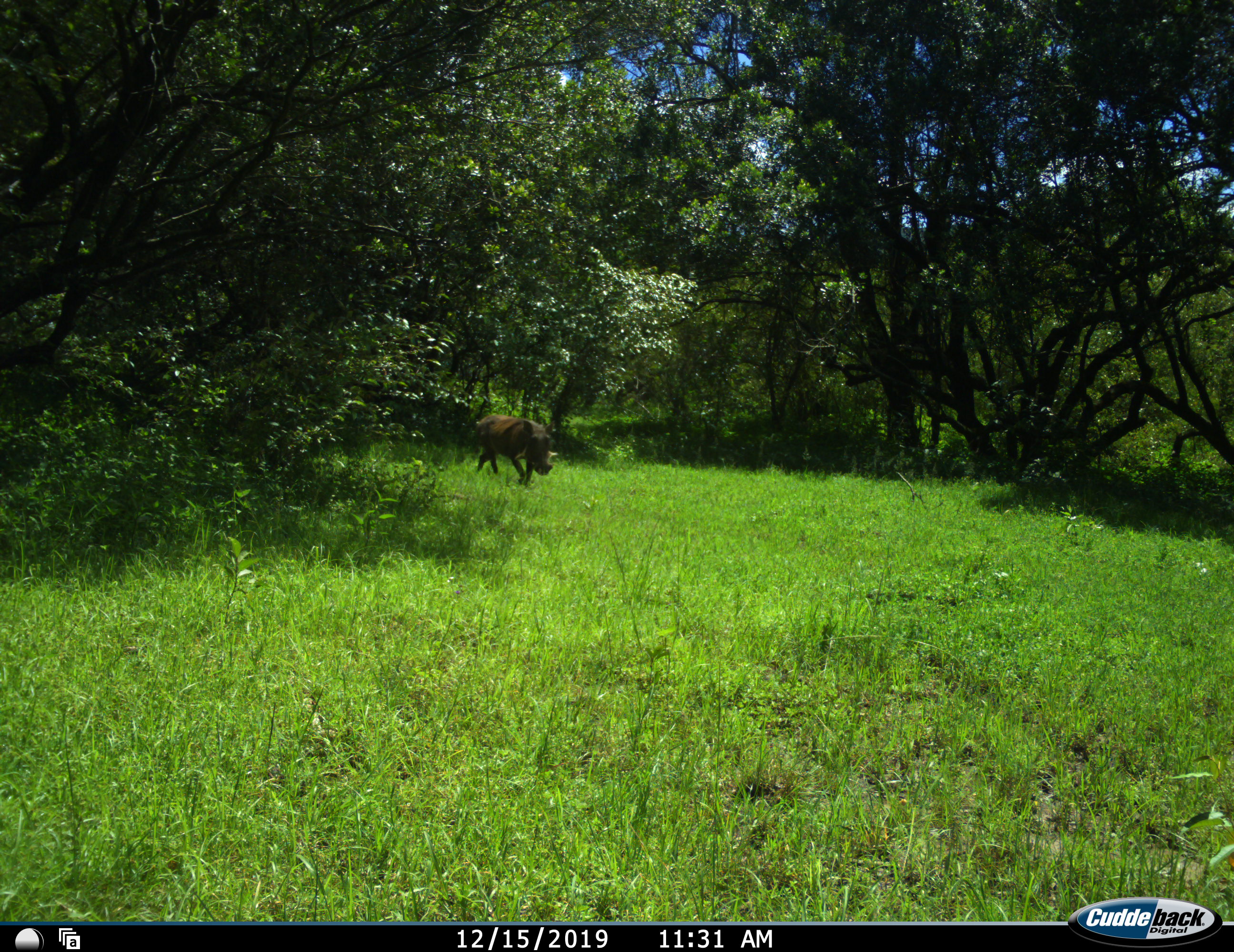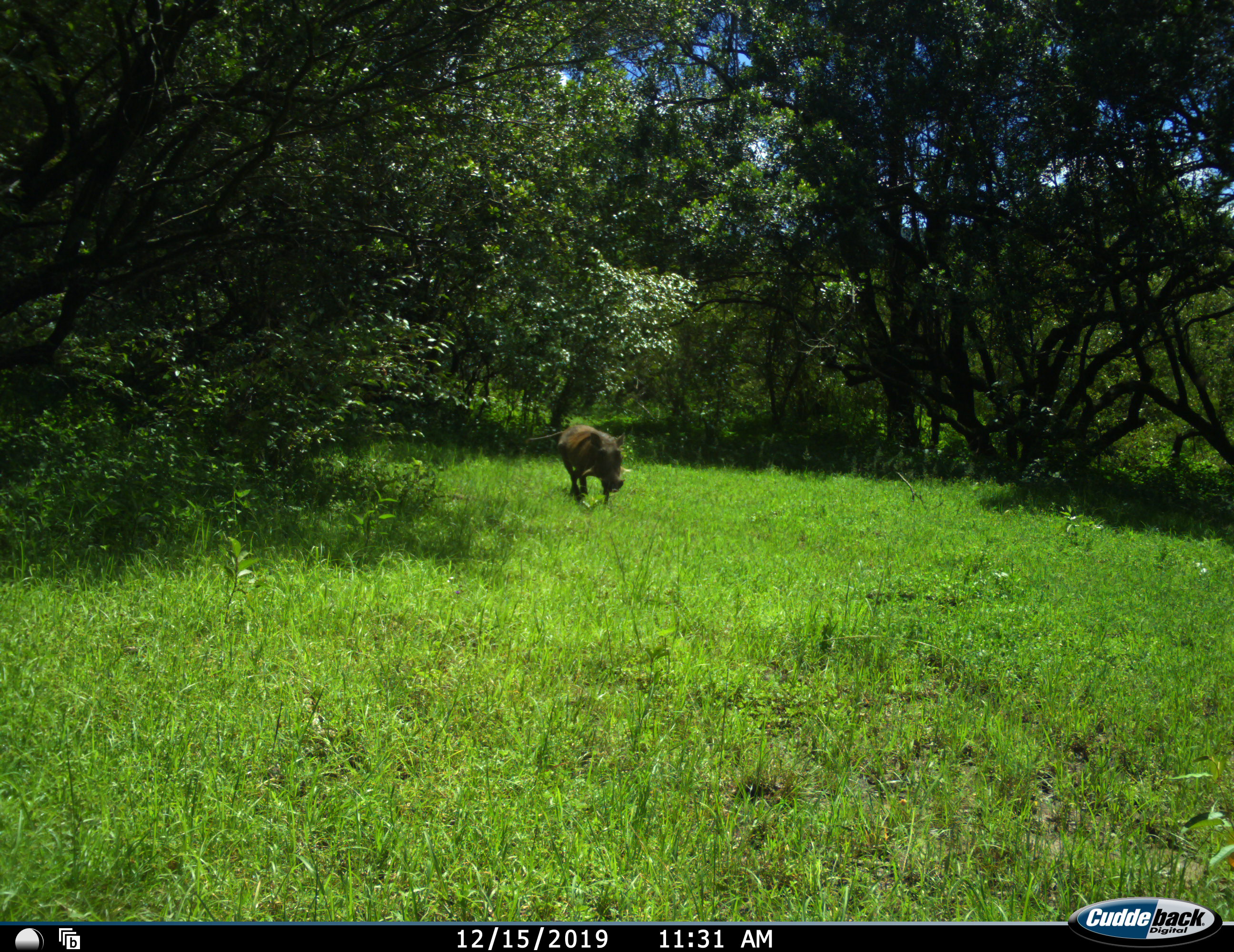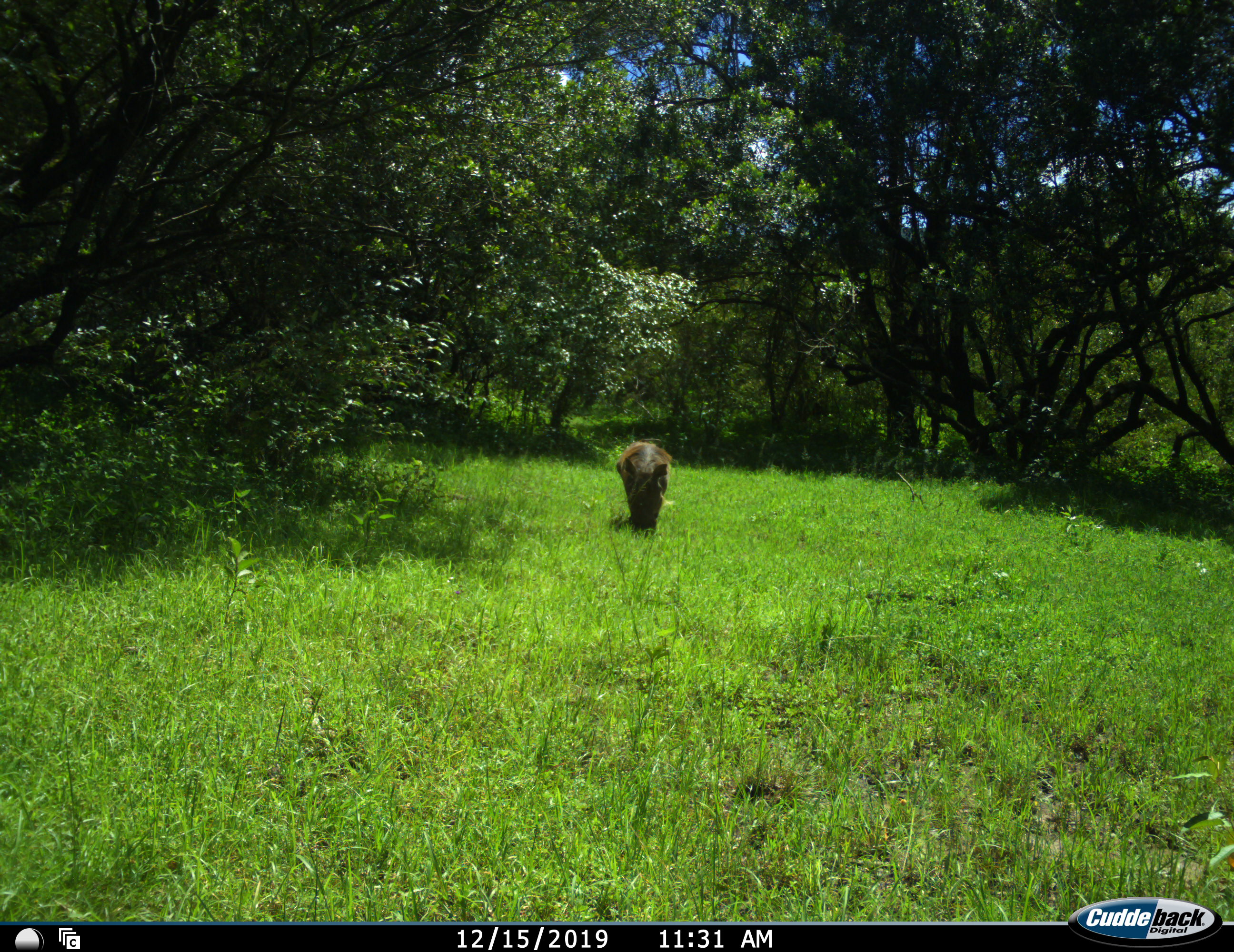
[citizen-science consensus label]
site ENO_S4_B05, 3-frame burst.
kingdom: Animalia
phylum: Chordata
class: Mammalia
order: Artiodactyla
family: Suidae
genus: Phacochoerus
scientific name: Phacochoerus africanus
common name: warthog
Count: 1.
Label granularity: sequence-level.